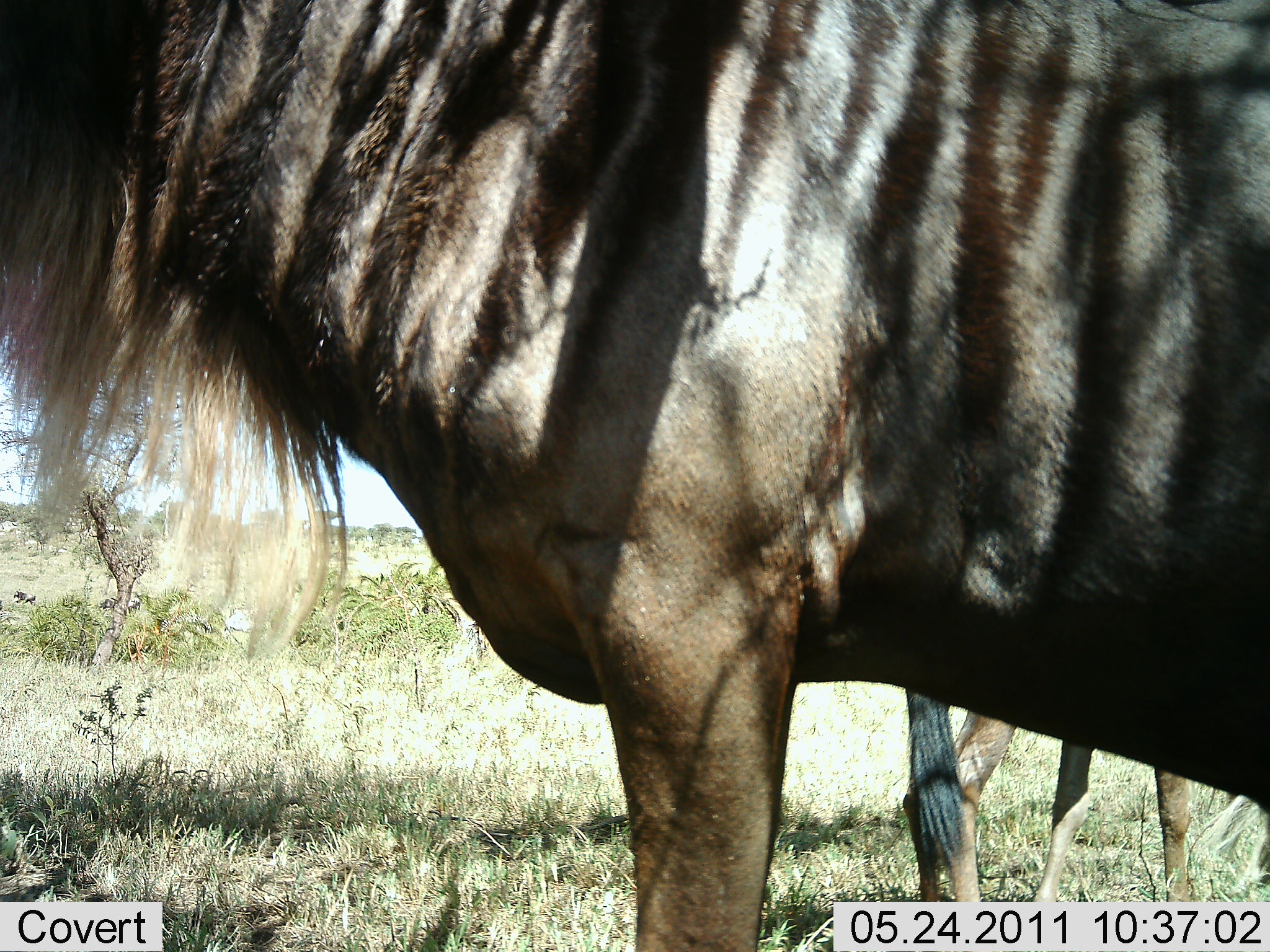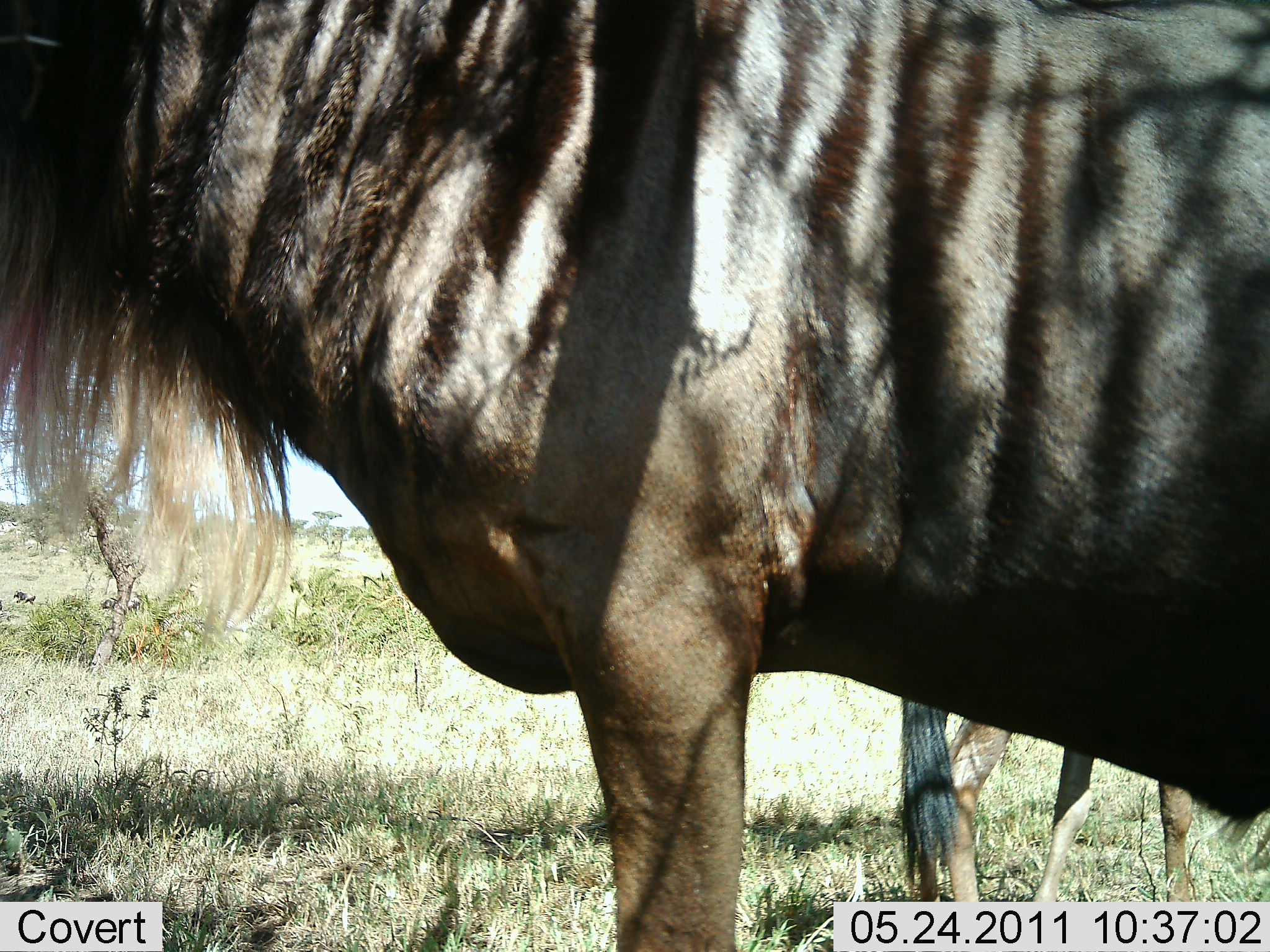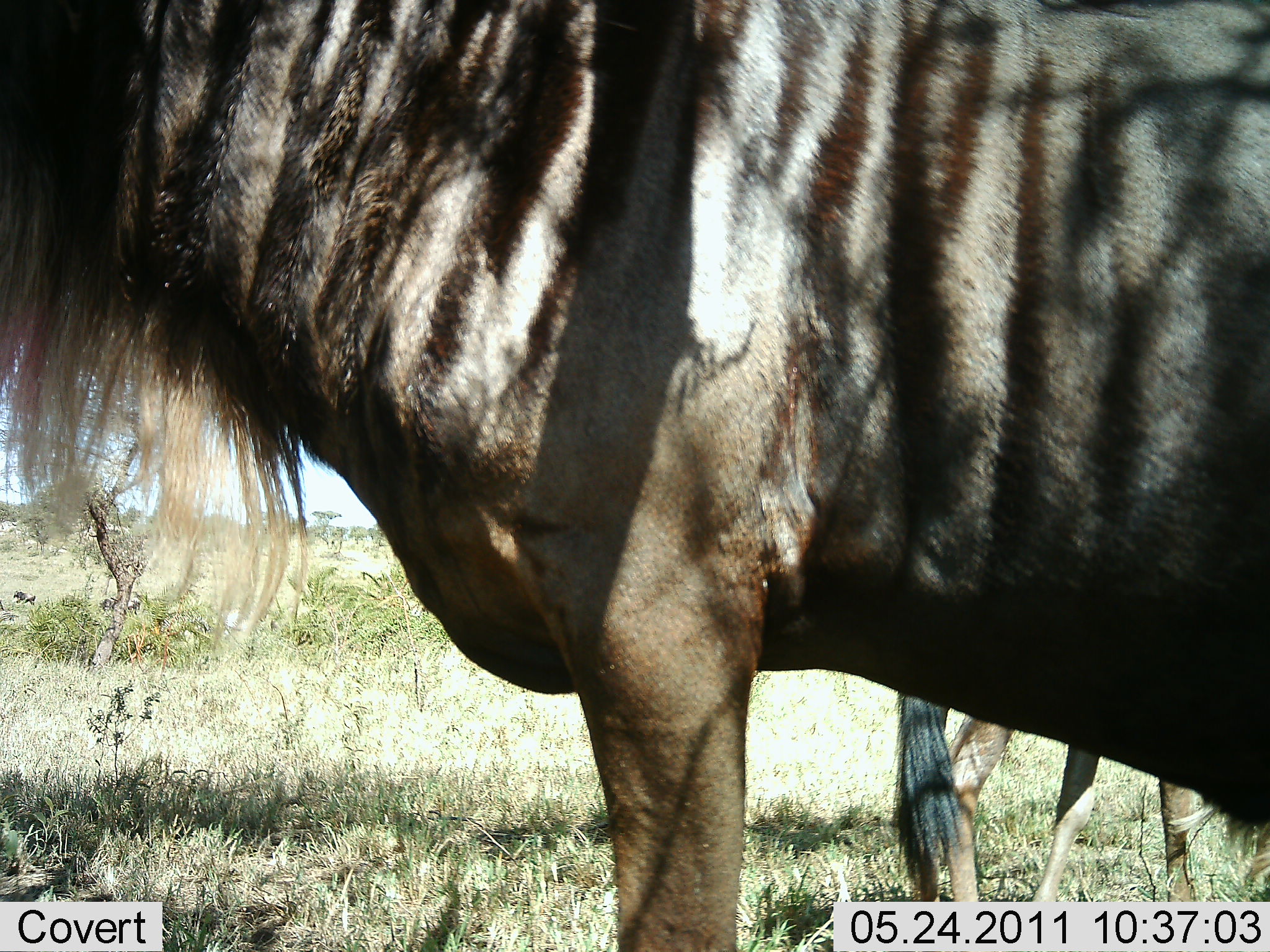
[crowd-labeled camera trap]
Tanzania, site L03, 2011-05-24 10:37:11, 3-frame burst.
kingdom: Animalia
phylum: Chordata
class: Mammalia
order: Artiodactyla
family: Bovidae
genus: Connochaetes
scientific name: Connochaetes taurinus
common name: blue wildebeest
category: wildebeest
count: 2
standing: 100%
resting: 0%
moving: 0%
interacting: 0%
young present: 10%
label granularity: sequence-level